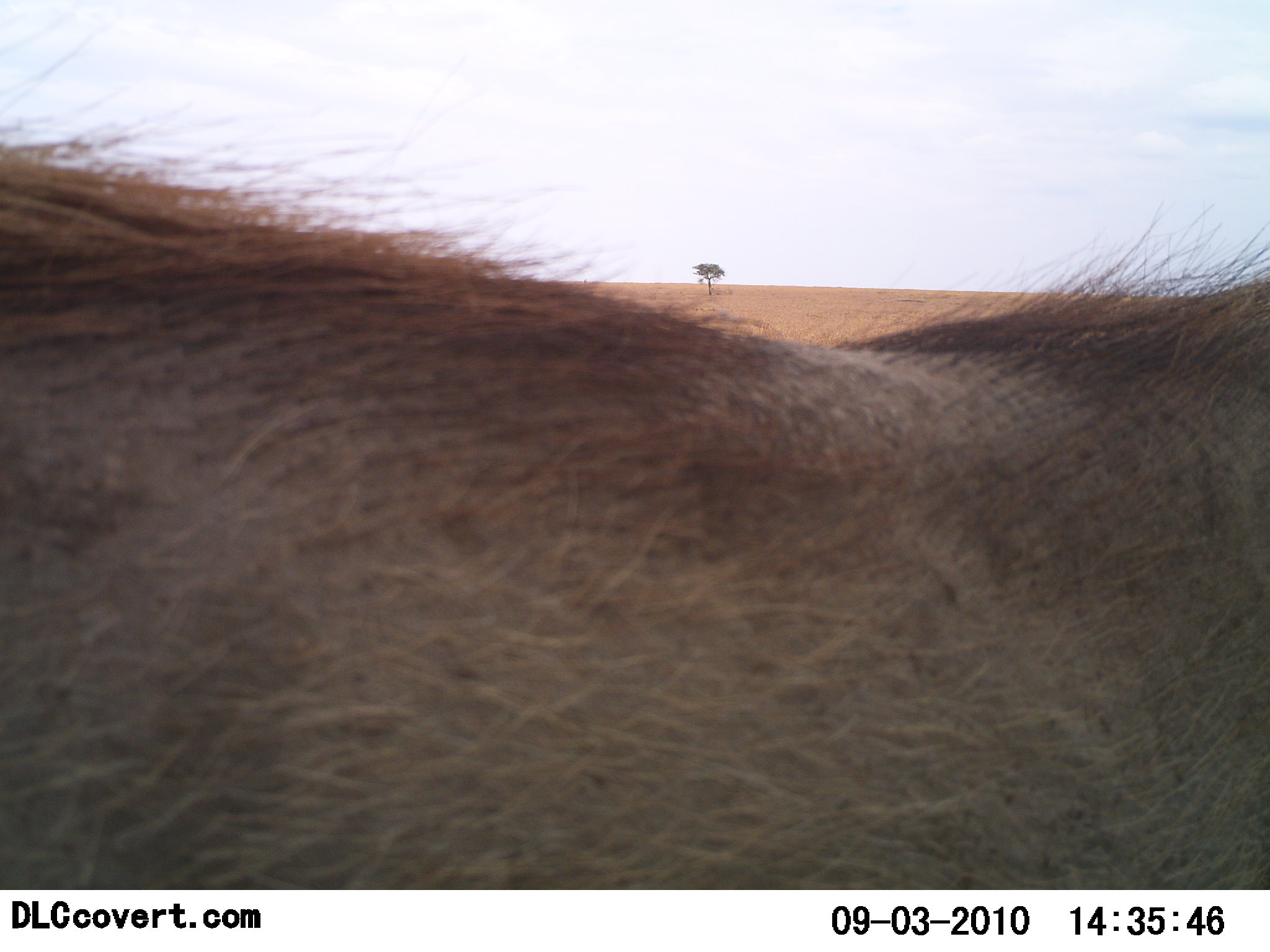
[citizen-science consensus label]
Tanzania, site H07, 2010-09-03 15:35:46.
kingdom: Animalia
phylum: Chordata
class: Mammalia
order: Artiodactyla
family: Suidae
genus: Phacochoerus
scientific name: Phacochoerus africanus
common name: warthog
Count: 1.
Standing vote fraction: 90%.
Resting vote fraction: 0%.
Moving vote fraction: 10%.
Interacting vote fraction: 0%.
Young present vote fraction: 0%.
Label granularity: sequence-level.